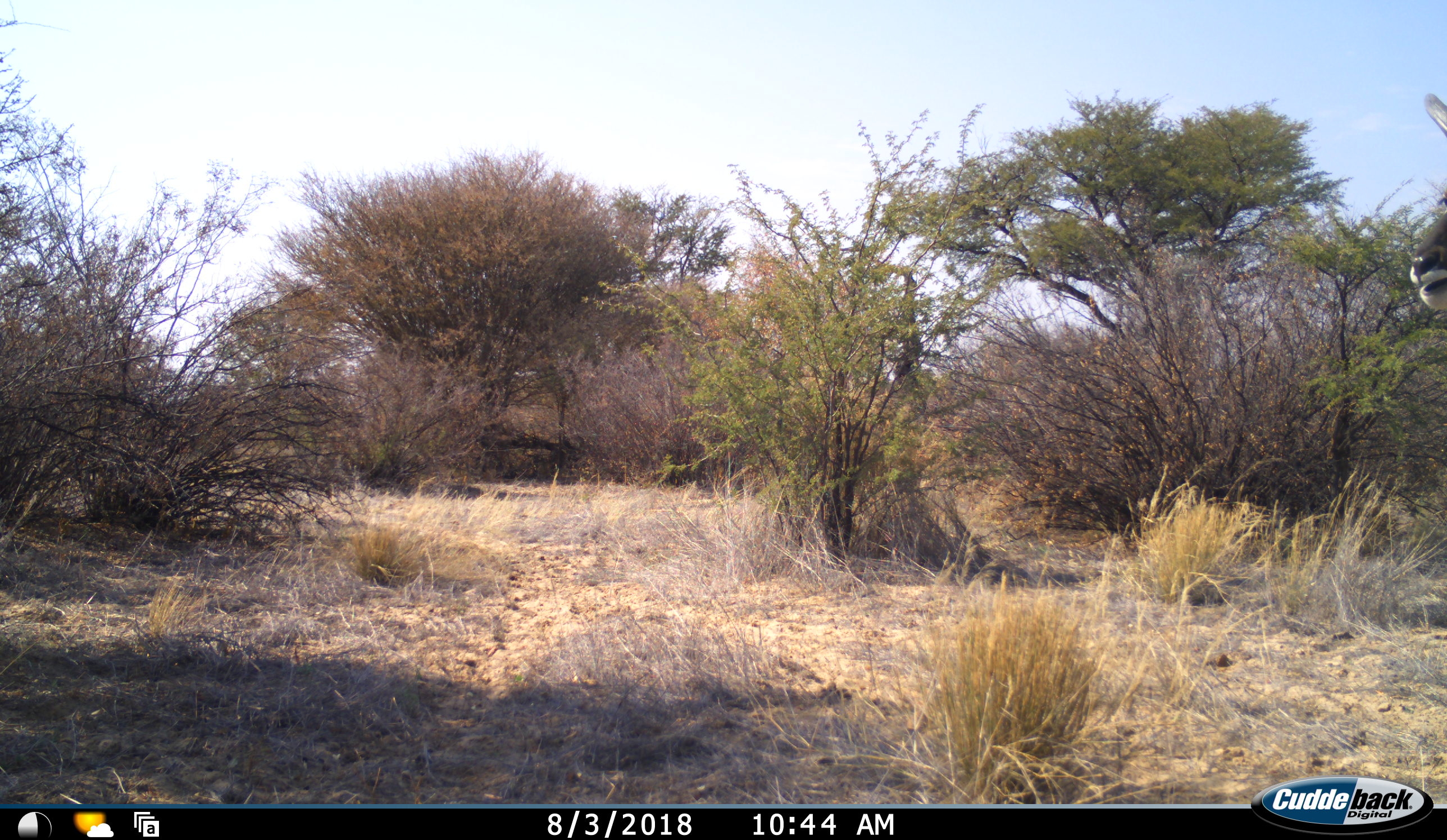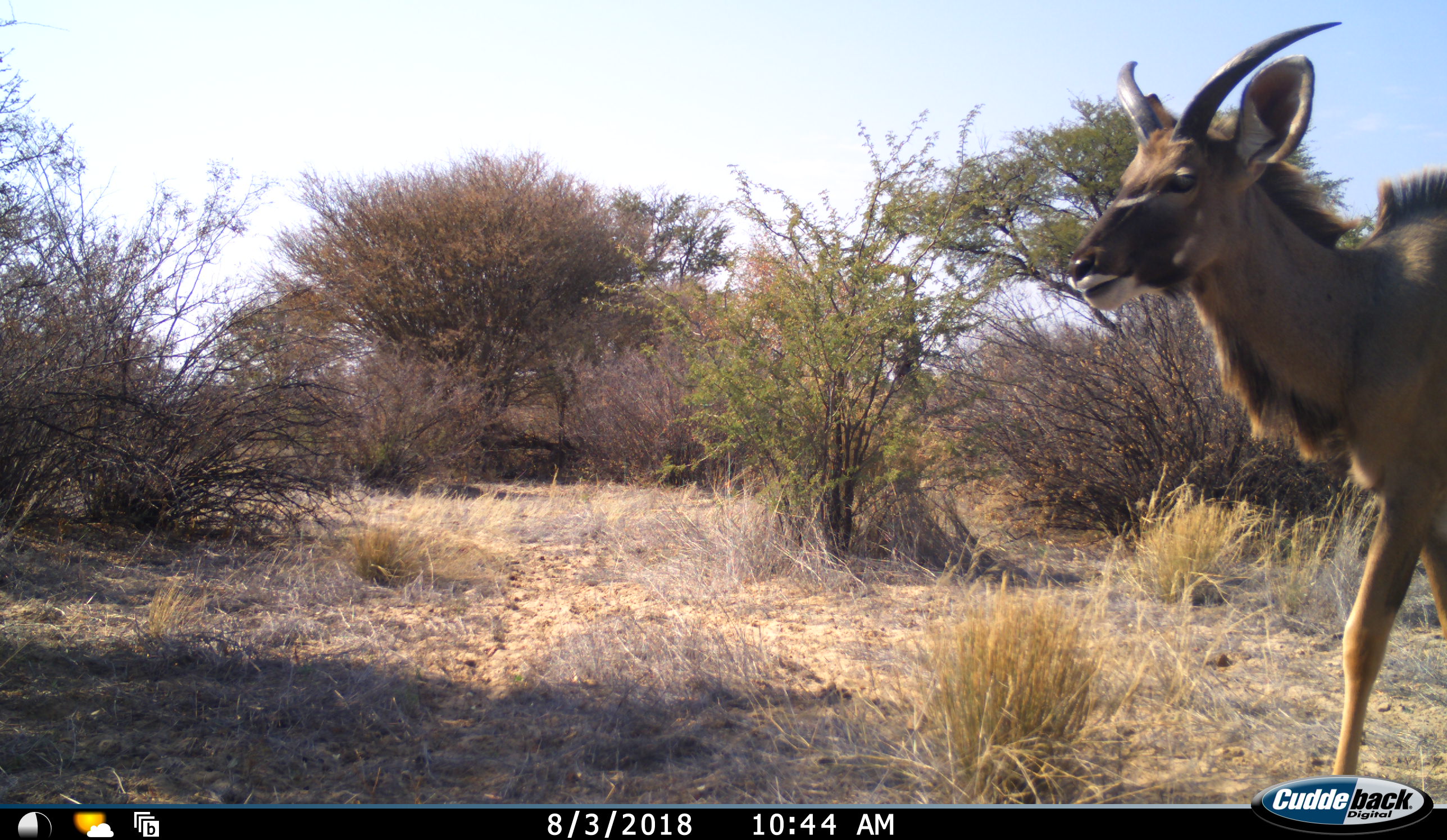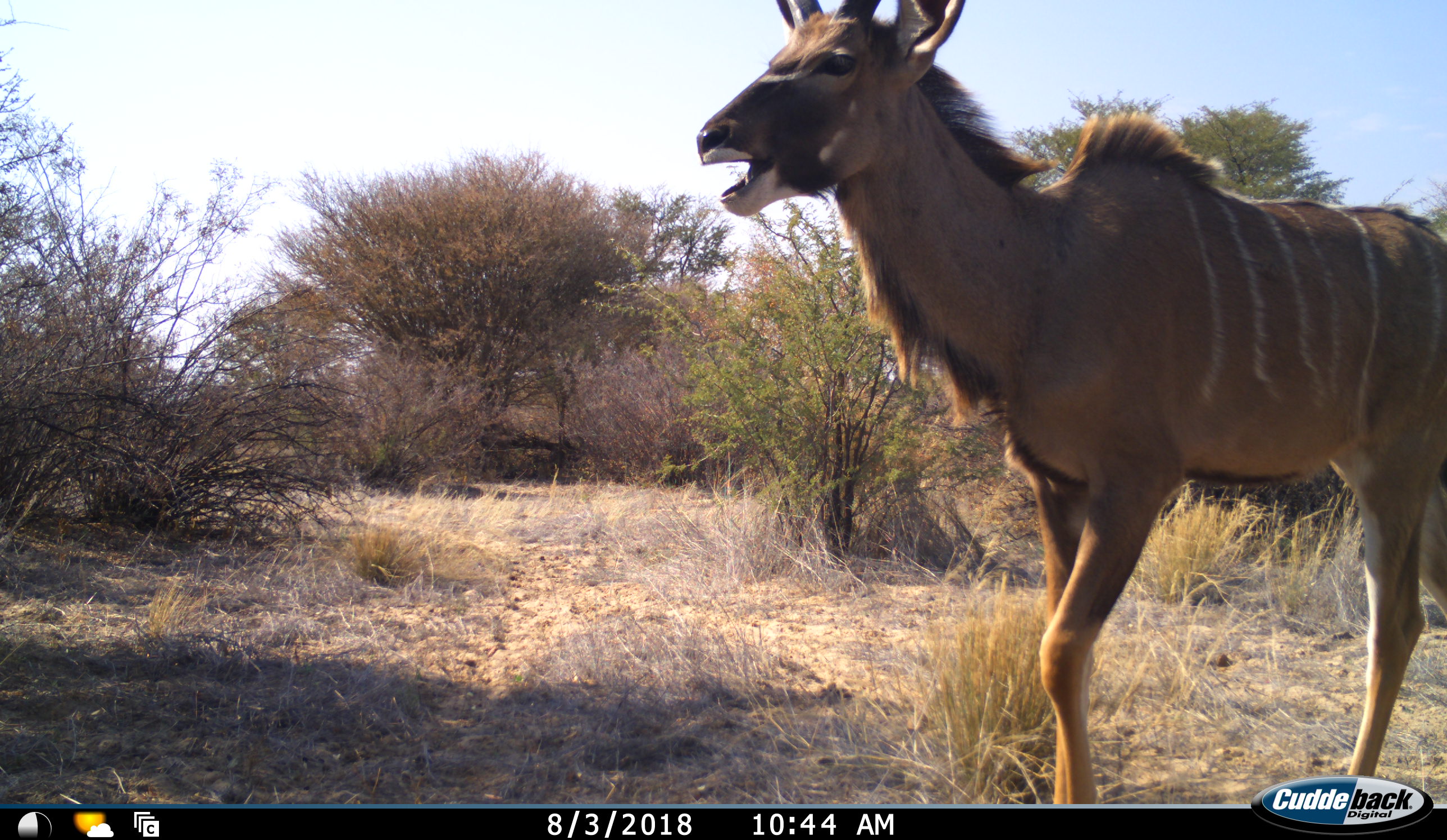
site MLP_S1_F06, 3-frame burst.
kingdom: Animalia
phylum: Chordata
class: Mammalia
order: Artiodactyla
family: Bovidae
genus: Tragelaphus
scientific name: Tragelaphus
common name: kudu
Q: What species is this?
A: Kudu (Tragelaphus).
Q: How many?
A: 1.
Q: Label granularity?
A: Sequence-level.